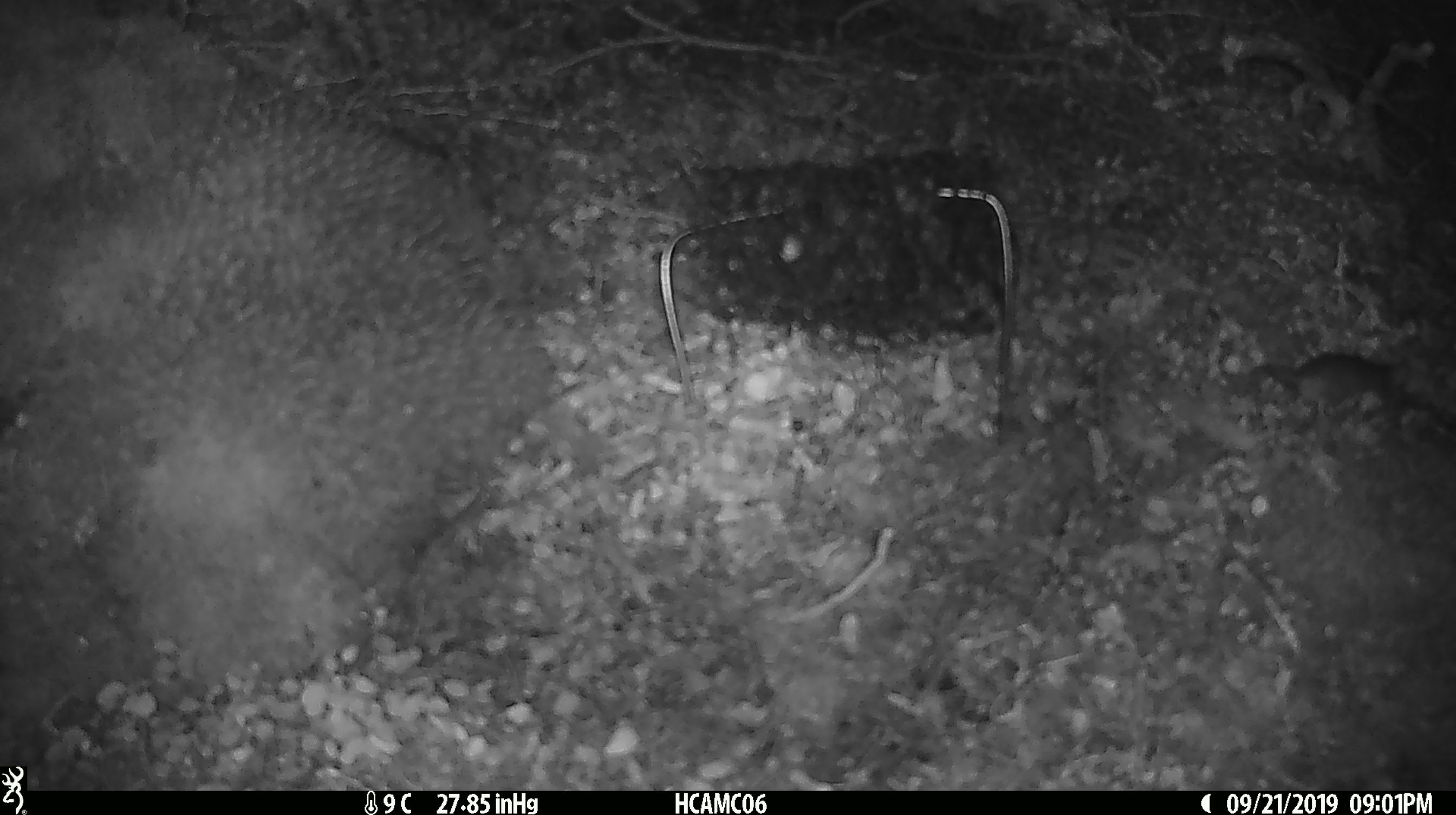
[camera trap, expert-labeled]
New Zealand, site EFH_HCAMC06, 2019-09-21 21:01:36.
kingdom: Animalia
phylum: Chordata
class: Mammalia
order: Rodentia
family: Muridae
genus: Mus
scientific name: Mus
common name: mouse